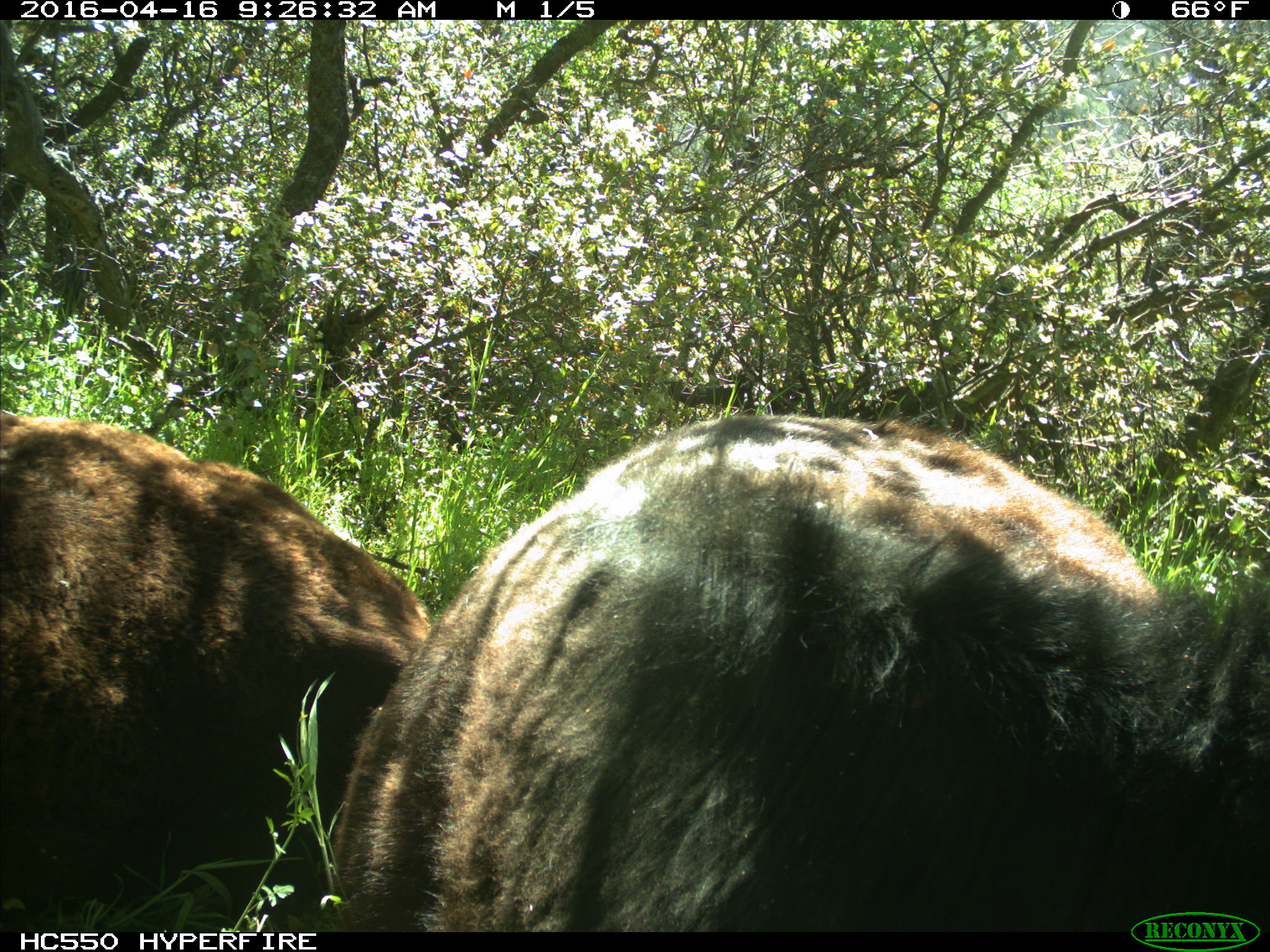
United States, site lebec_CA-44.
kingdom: Animalia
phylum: Chordata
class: Mammalia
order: Artiodactyla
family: Bovidae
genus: Bos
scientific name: Bos taurus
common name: domestic cow